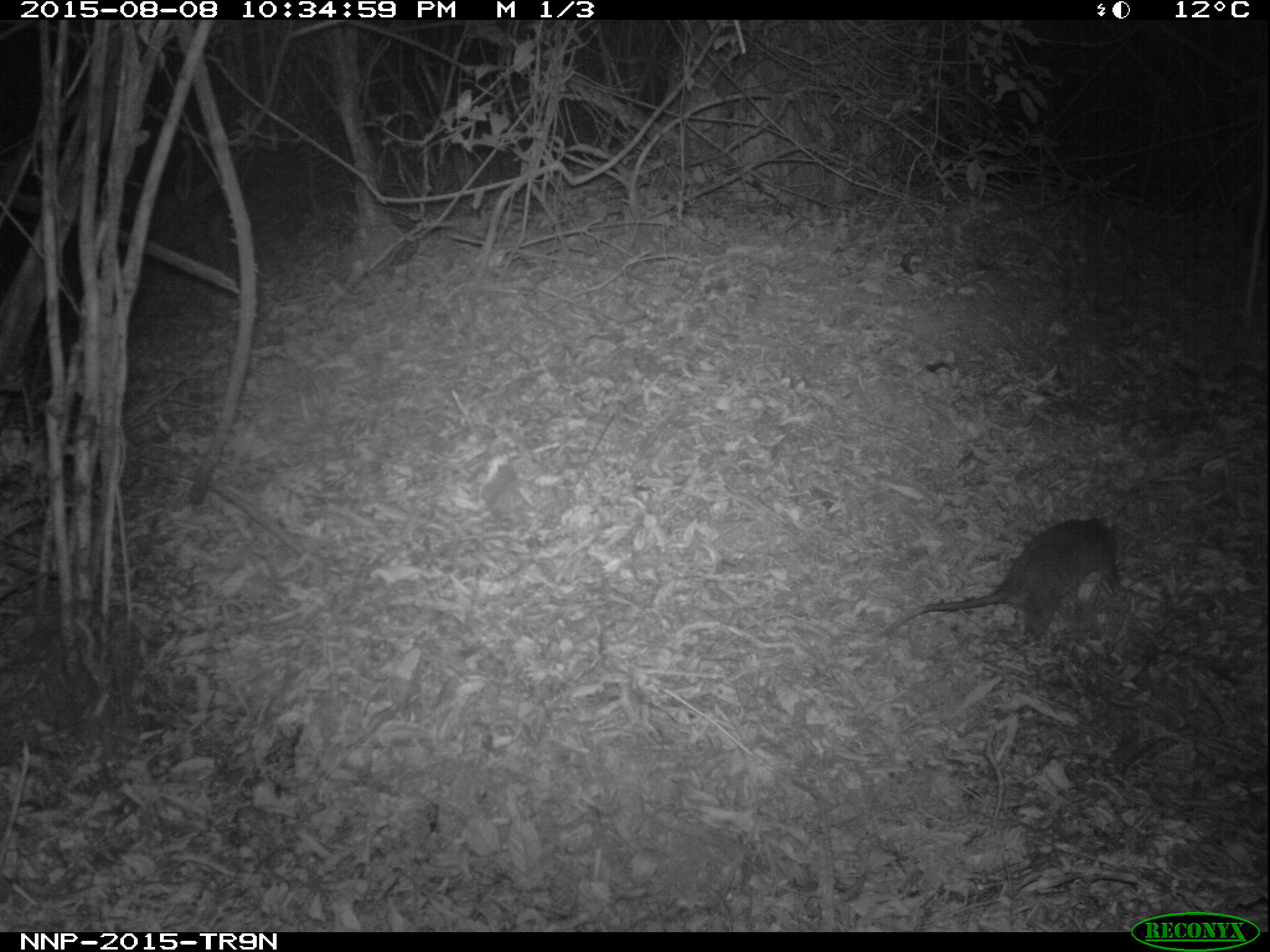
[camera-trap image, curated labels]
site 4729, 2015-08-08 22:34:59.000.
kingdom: Animalia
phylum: Chordata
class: Mammalia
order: Rodentia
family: Nesomyidae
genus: Cricetomys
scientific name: Cricetomys gambianus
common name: african giant pouched rat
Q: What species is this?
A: Cricetomys gambianus (african giant pouched rat).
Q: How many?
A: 1.